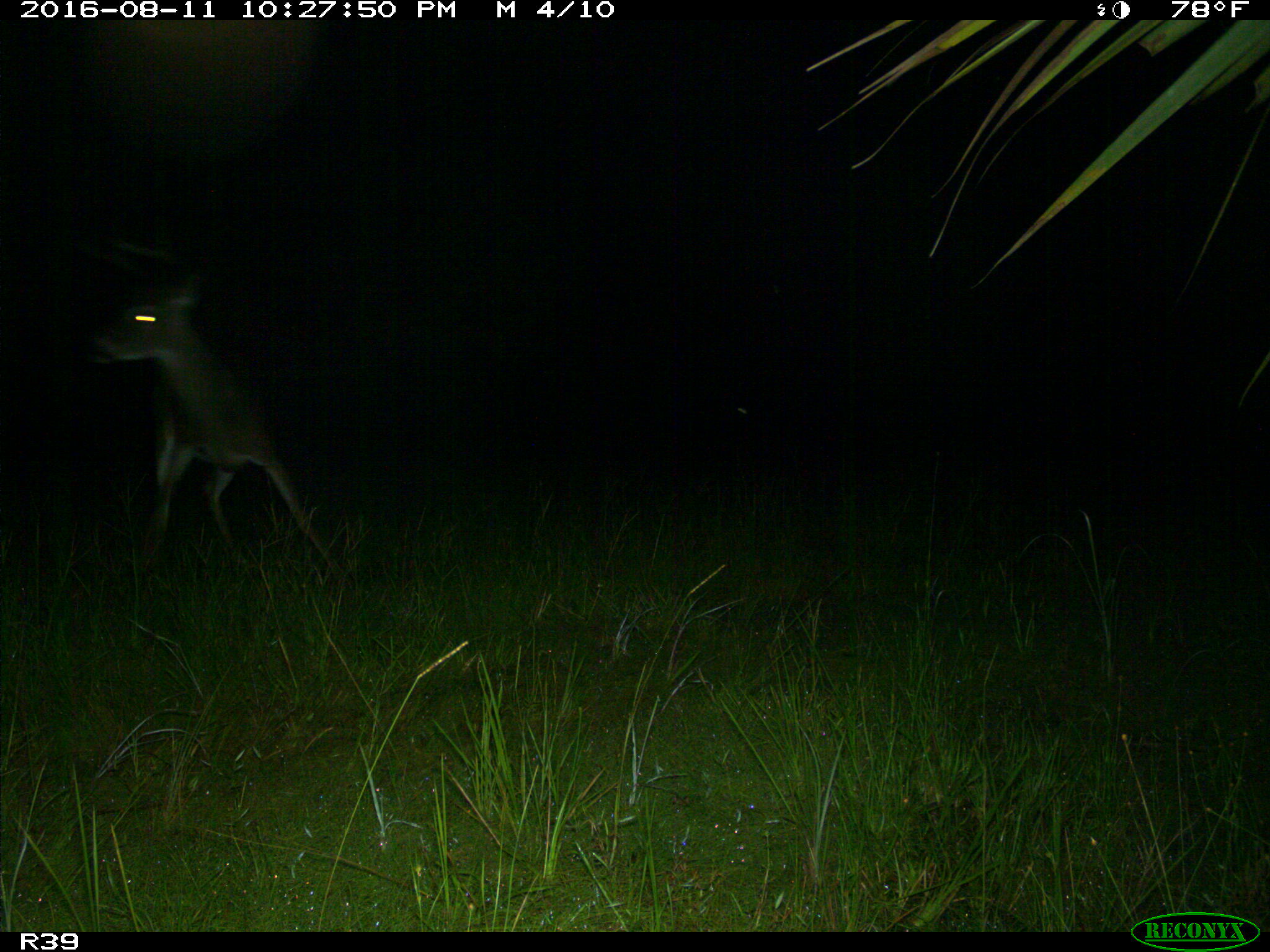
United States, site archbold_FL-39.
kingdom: Animalia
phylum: Chordata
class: Mammalia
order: Artiodactyla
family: Cervidae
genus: Odocoileus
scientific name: Odocoileus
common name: deer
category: unidentified deer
Unidentified deer (deer) (Odocoileus).